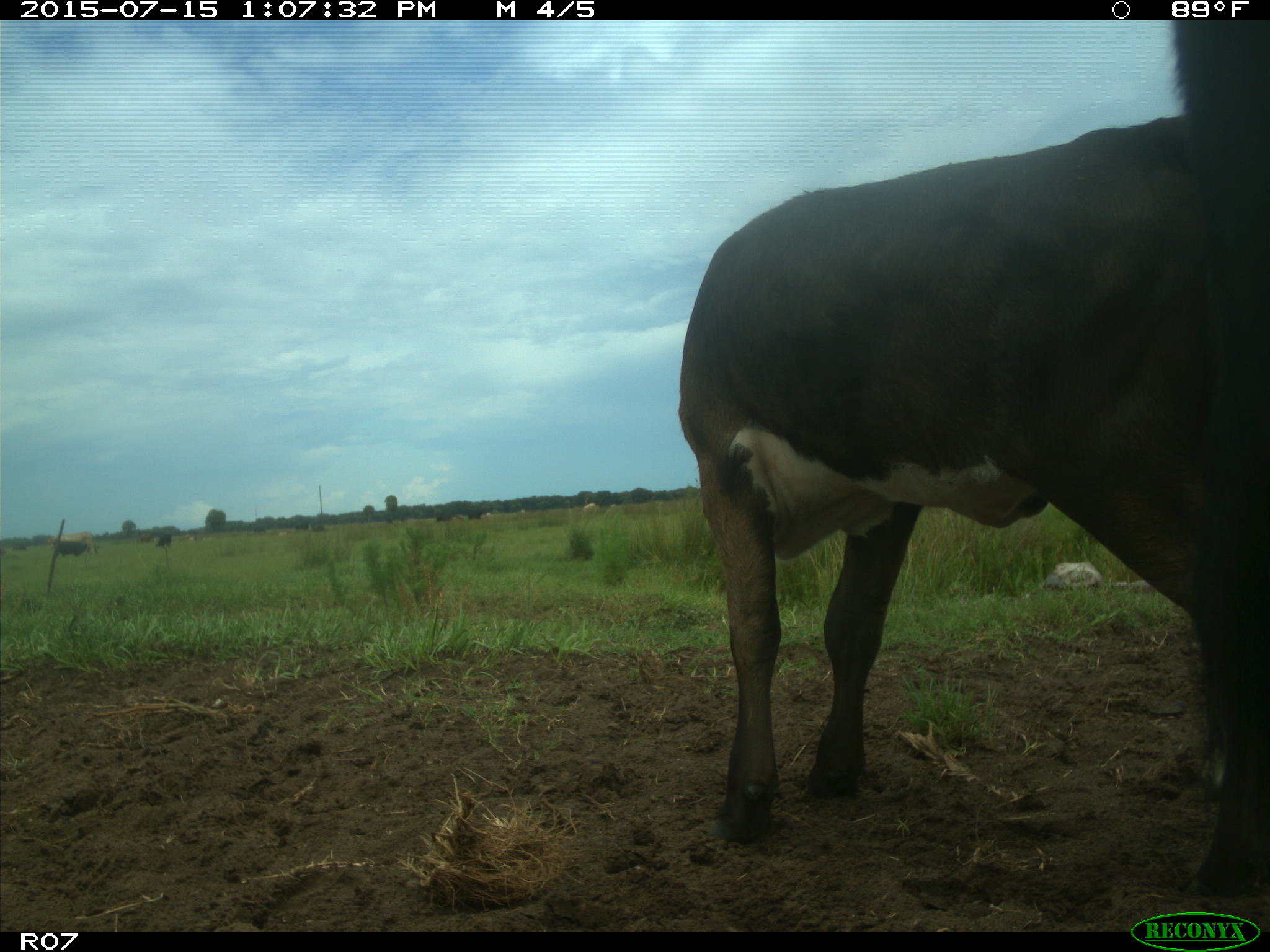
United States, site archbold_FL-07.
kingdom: Animalia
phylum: Chordata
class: Mammalia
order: Artiodactyla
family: Bovidae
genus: Bos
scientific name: Bos taurus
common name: domestic cow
Bos taurus (domestic cow).